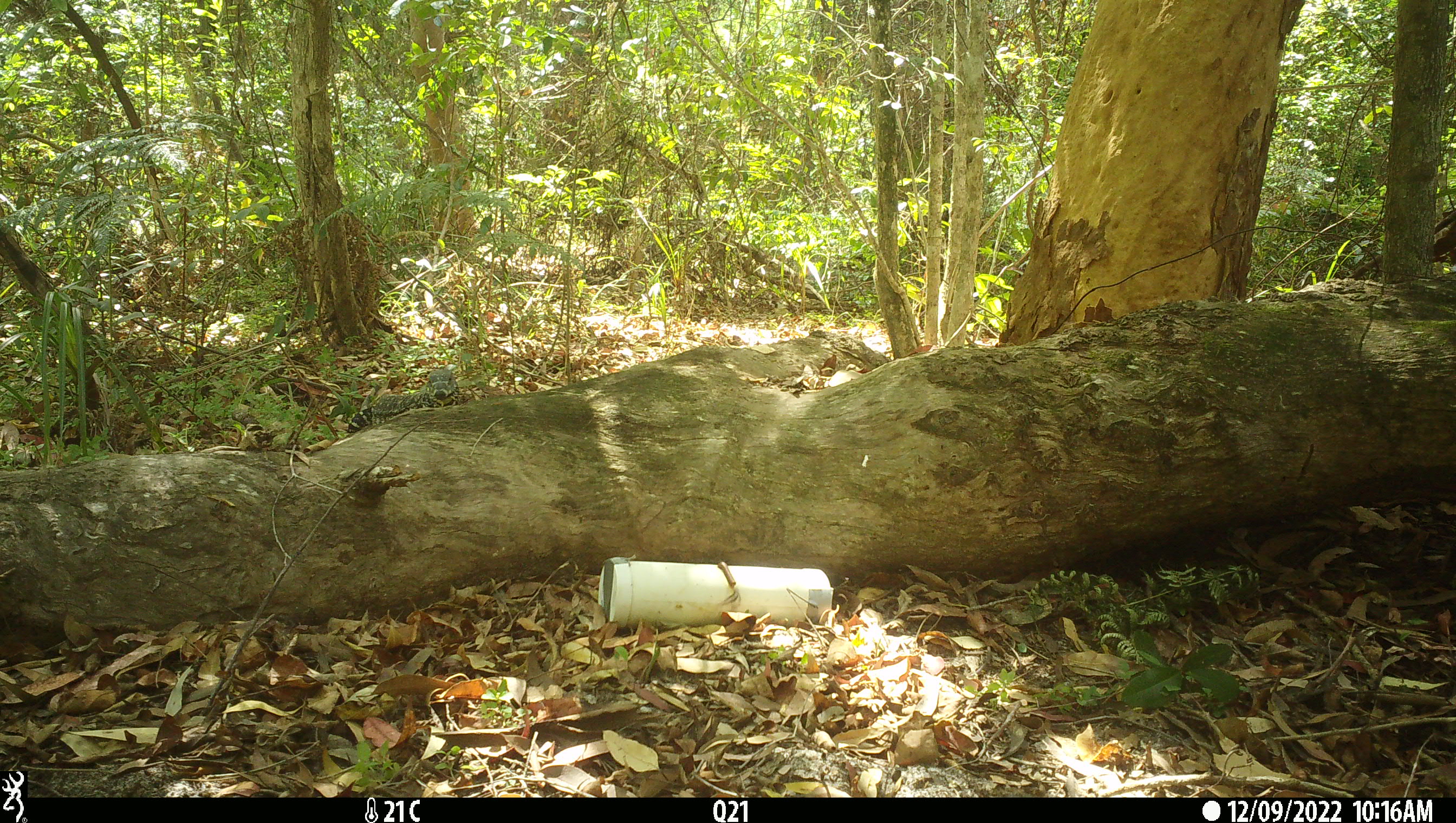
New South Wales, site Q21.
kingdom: Animalia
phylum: Chordata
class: Reptilia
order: Squamata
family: Varanidae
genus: Varanus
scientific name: Varanus varius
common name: lace monitor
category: goanna